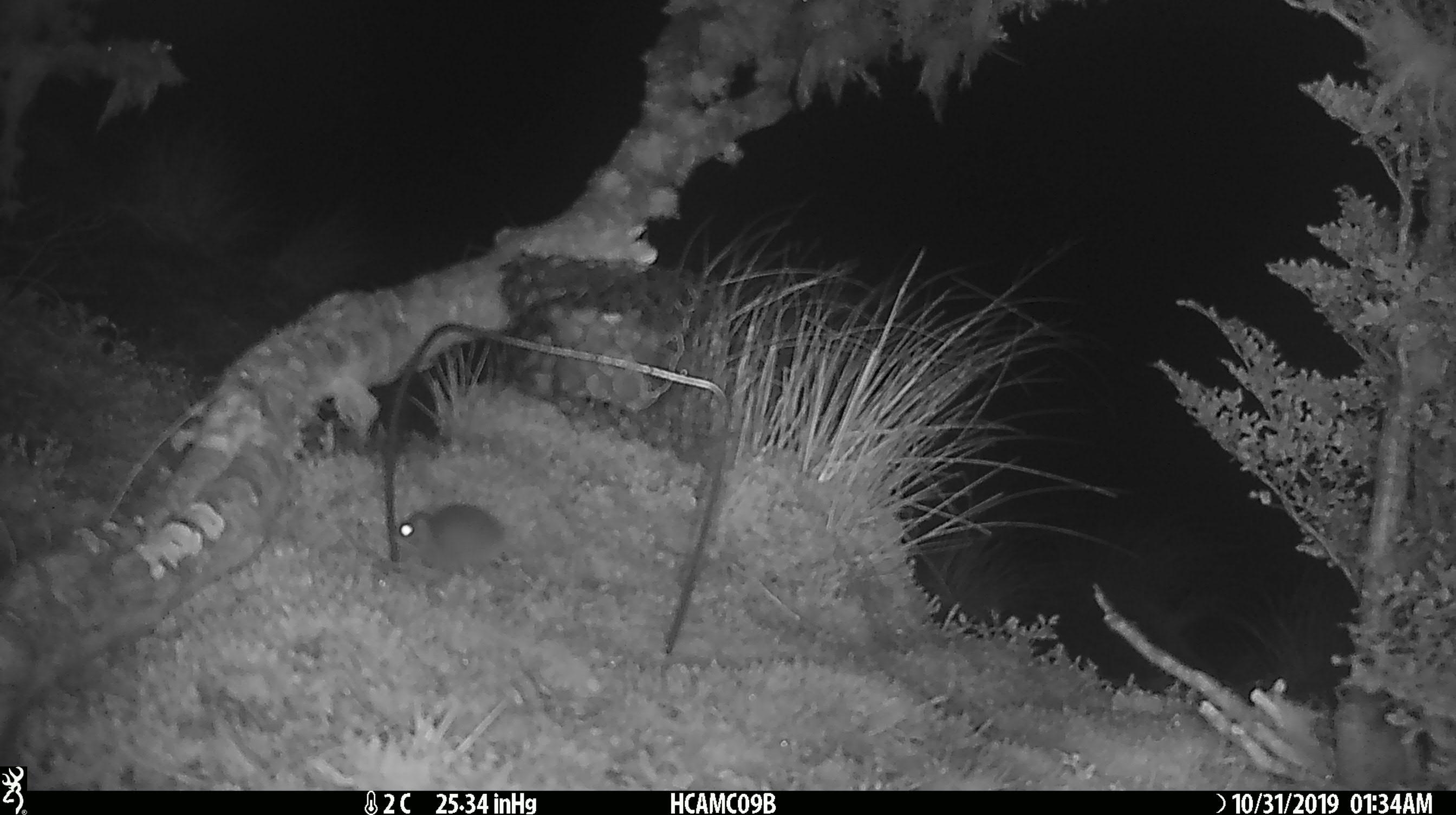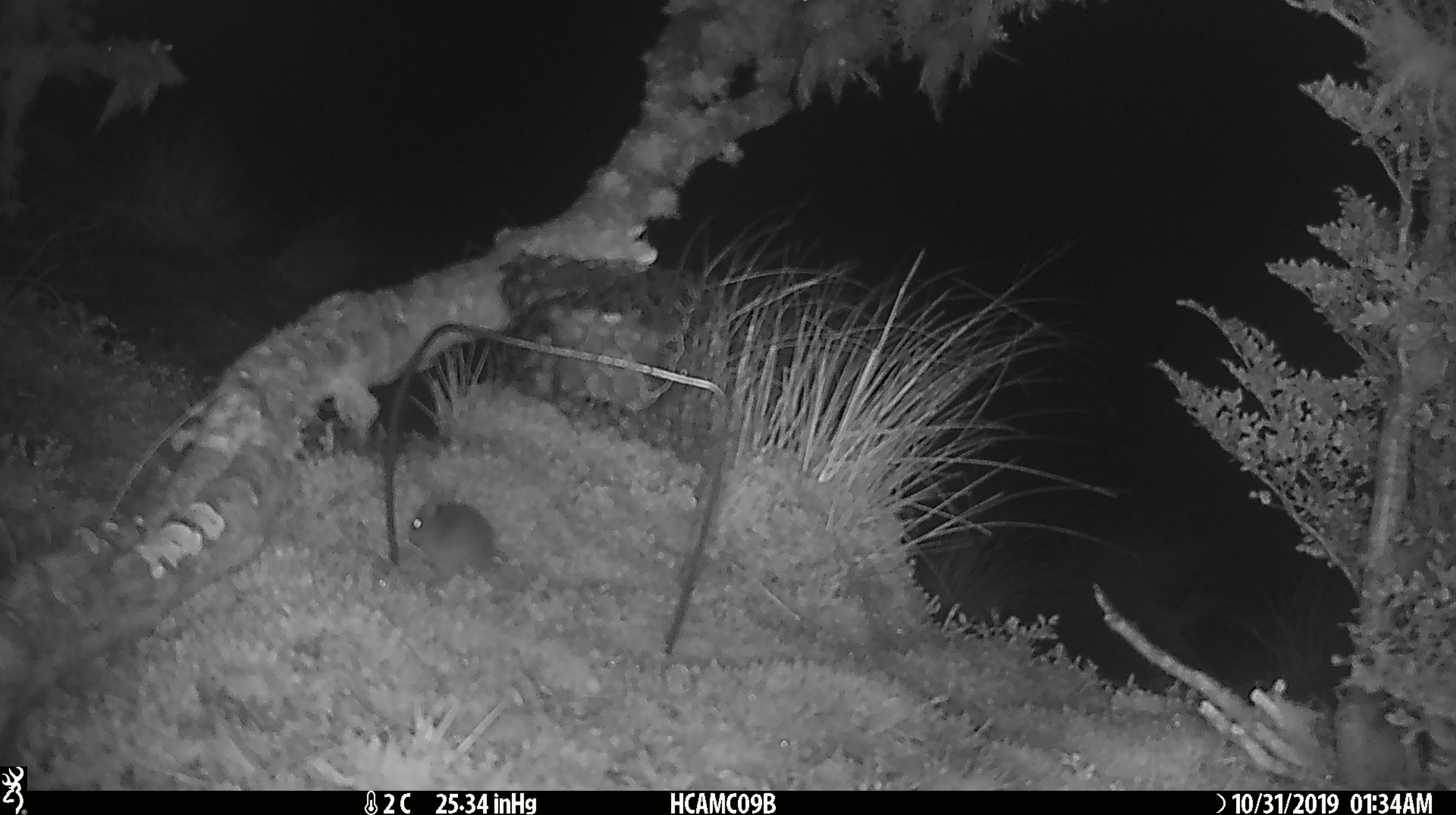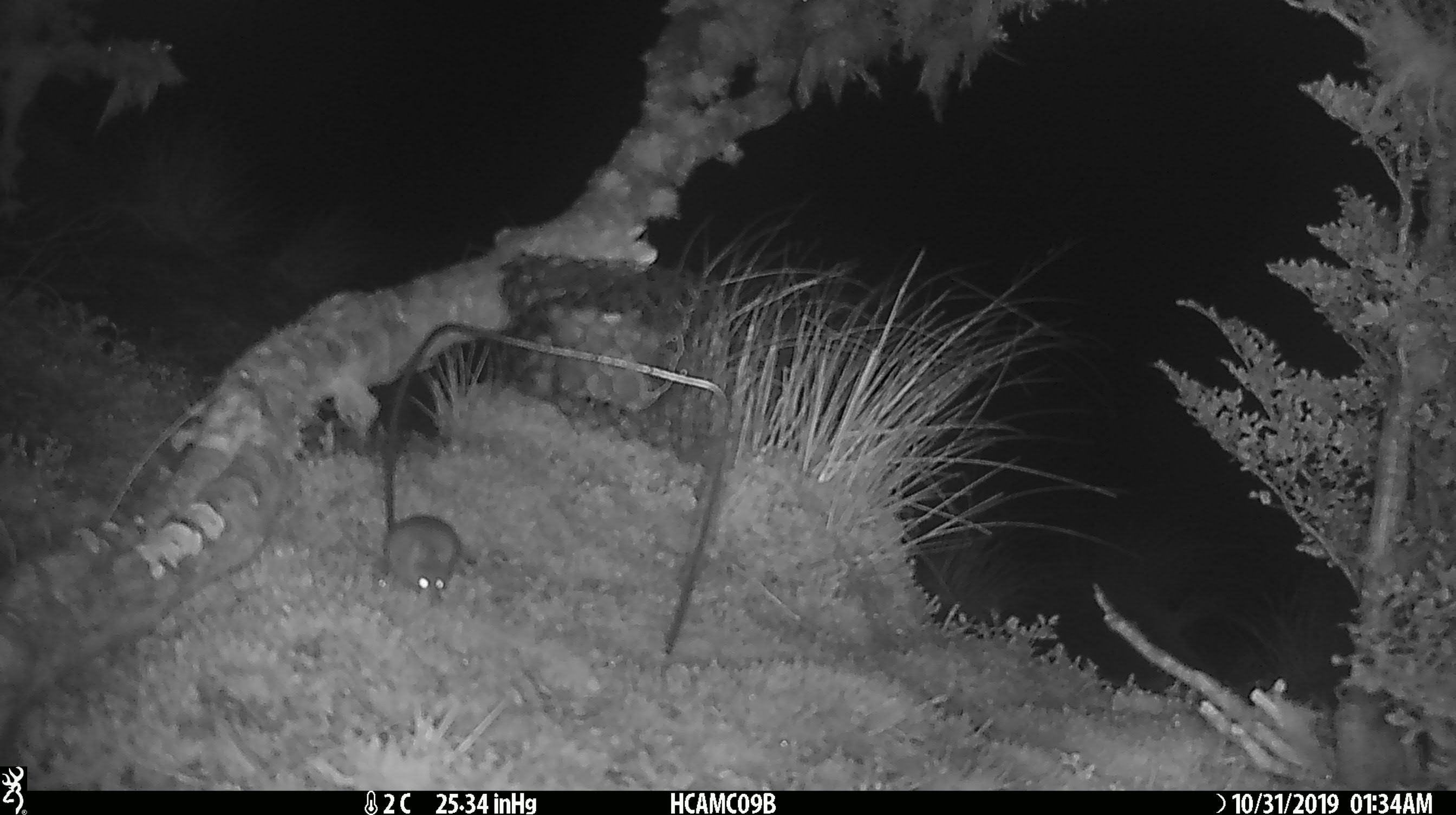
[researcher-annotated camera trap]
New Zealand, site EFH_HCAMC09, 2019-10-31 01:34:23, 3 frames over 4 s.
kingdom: Animalia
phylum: Chordata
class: Mammalia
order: Rodentia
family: Muridae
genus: Mus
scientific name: Mus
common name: mouse